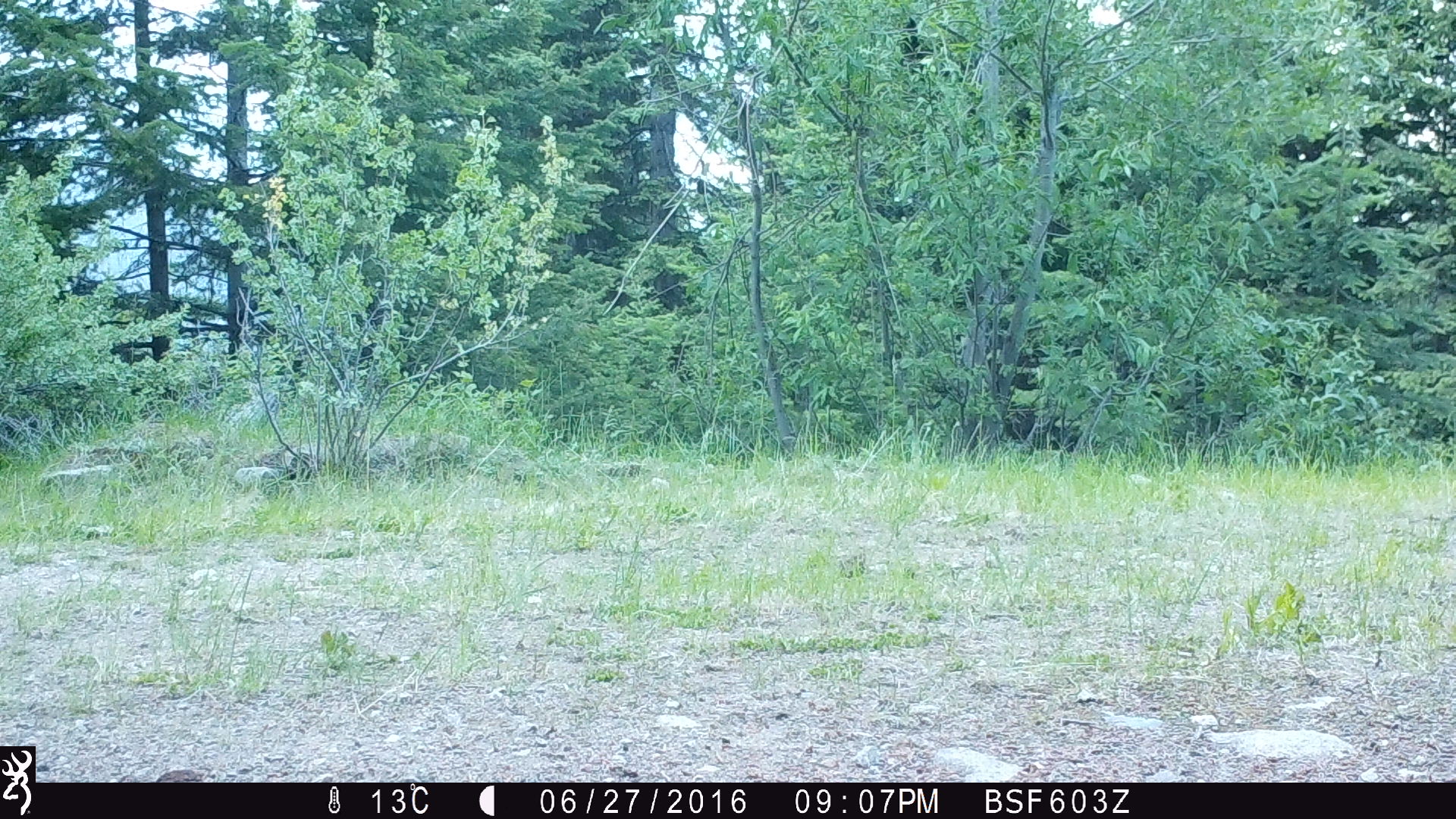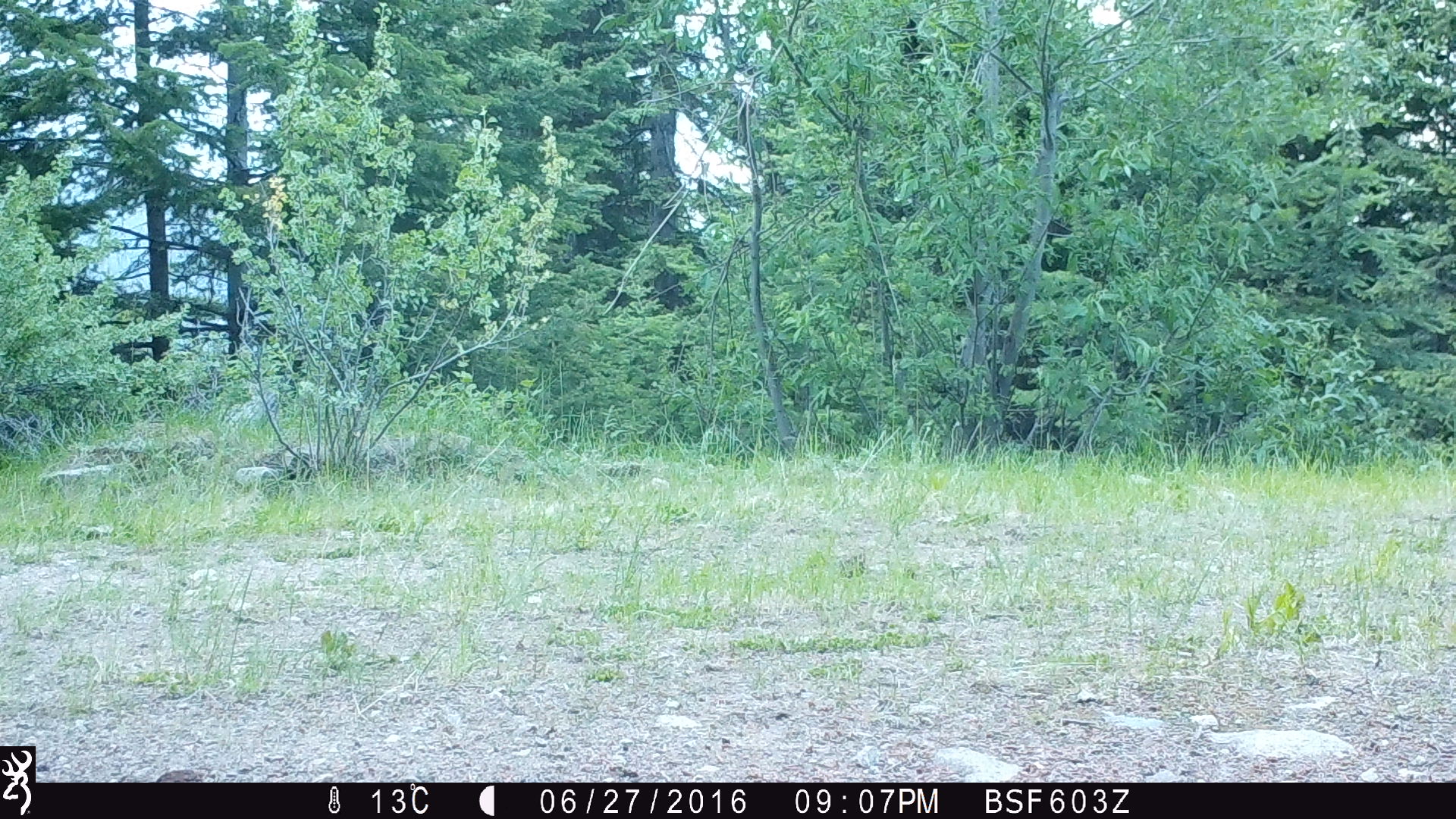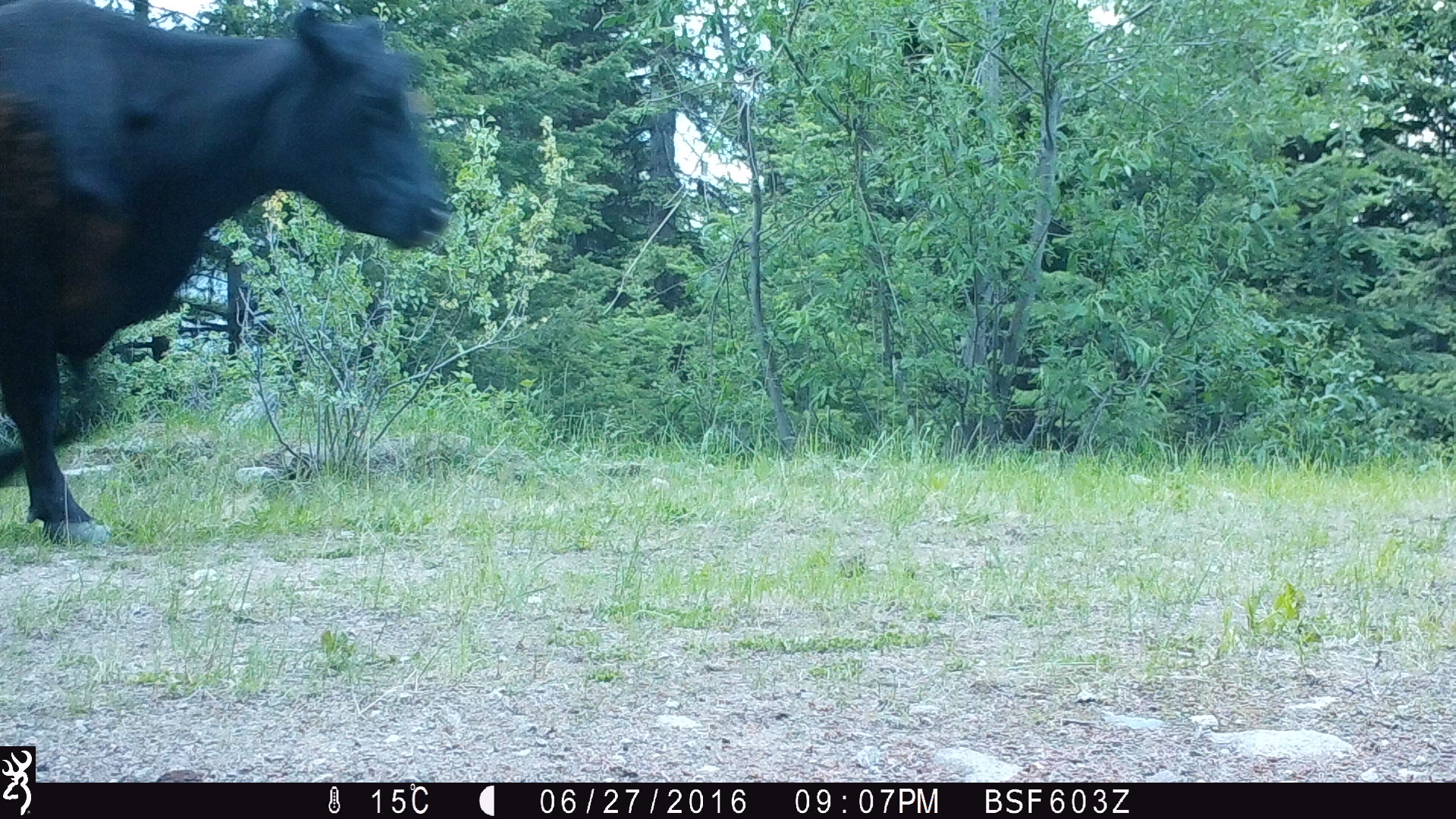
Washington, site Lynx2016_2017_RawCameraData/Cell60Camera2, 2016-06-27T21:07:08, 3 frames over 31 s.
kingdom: Animalia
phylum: Chordata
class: Mammalia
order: Artiodactyla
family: Bovidae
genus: Bos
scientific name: Bos taurus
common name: domestic cattle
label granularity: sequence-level